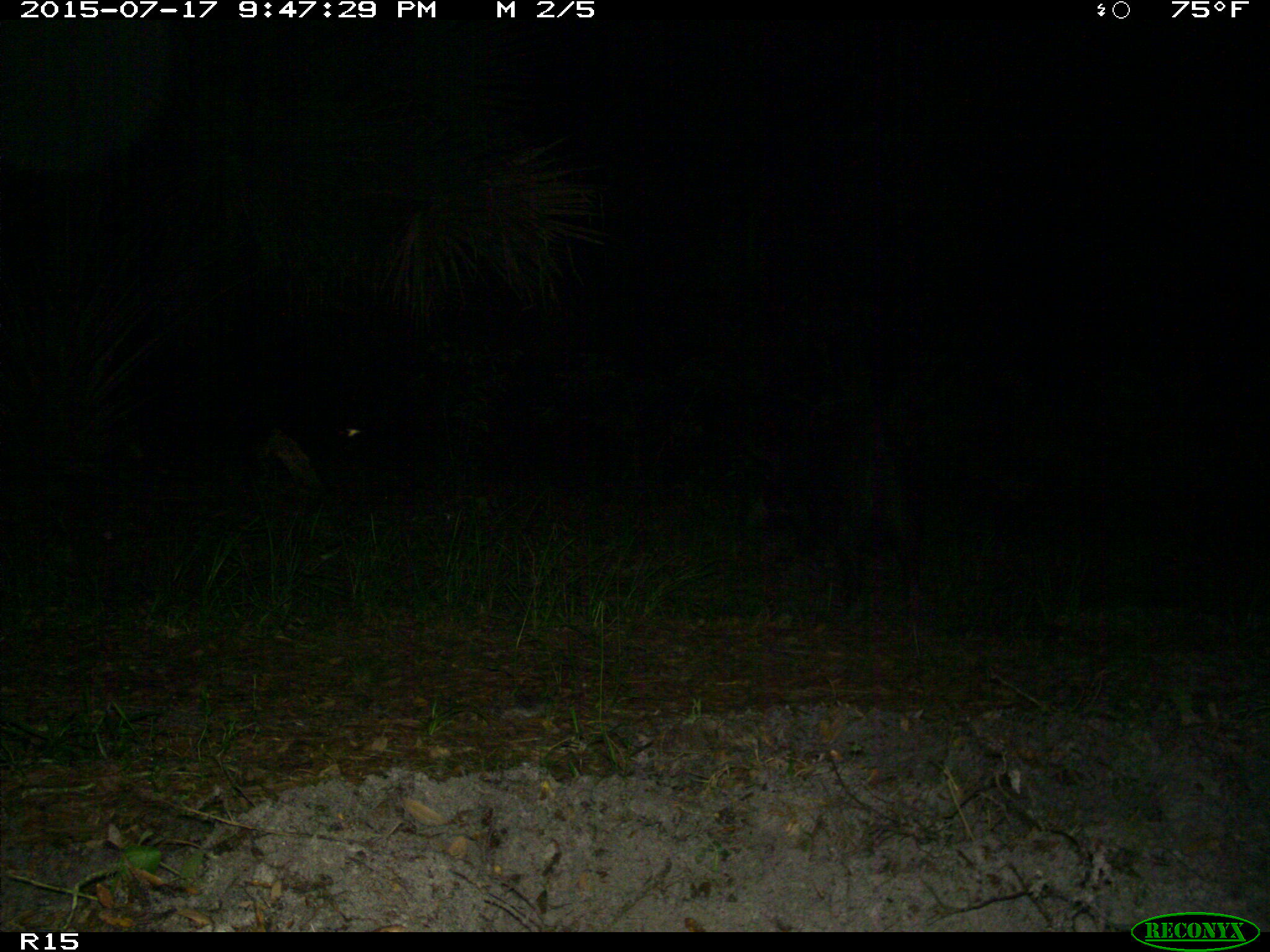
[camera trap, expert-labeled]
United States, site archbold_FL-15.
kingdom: Animalia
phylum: Chordata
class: Mammalia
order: Artiodactyla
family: Suidae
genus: Sus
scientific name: Sus scrofa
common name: wild boar